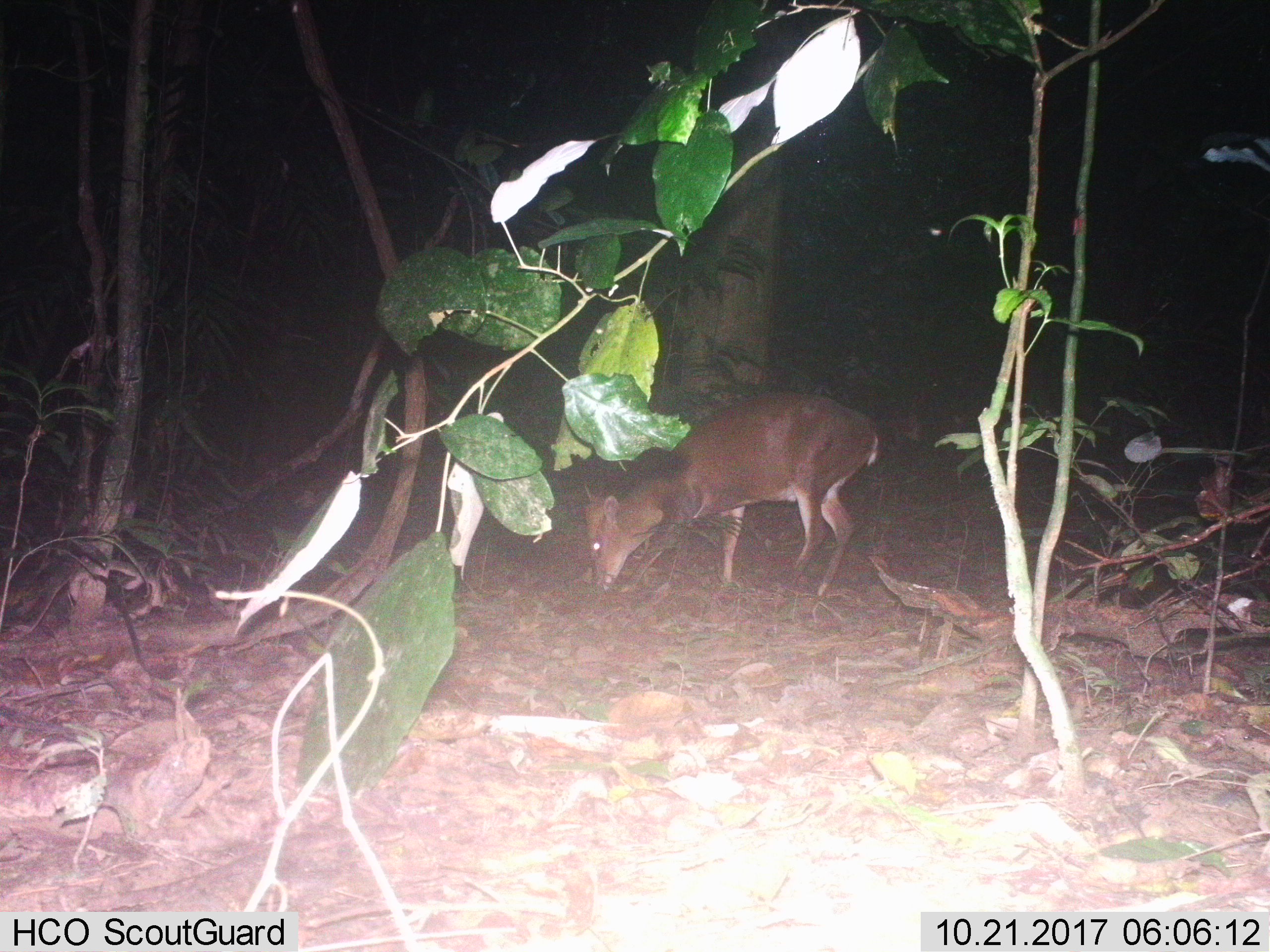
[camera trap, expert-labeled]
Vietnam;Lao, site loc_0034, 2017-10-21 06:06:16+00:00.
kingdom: Animalia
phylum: Chordata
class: Mammalia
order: Artiodactyla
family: Cervidae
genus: Muntiacus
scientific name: Muntiacus vuquangensis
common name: large-antlered muntjac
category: large antlered muntjac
Large antlered muntjac (large-antlered muntjac) (Muntiacus vuquangensis). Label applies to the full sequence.